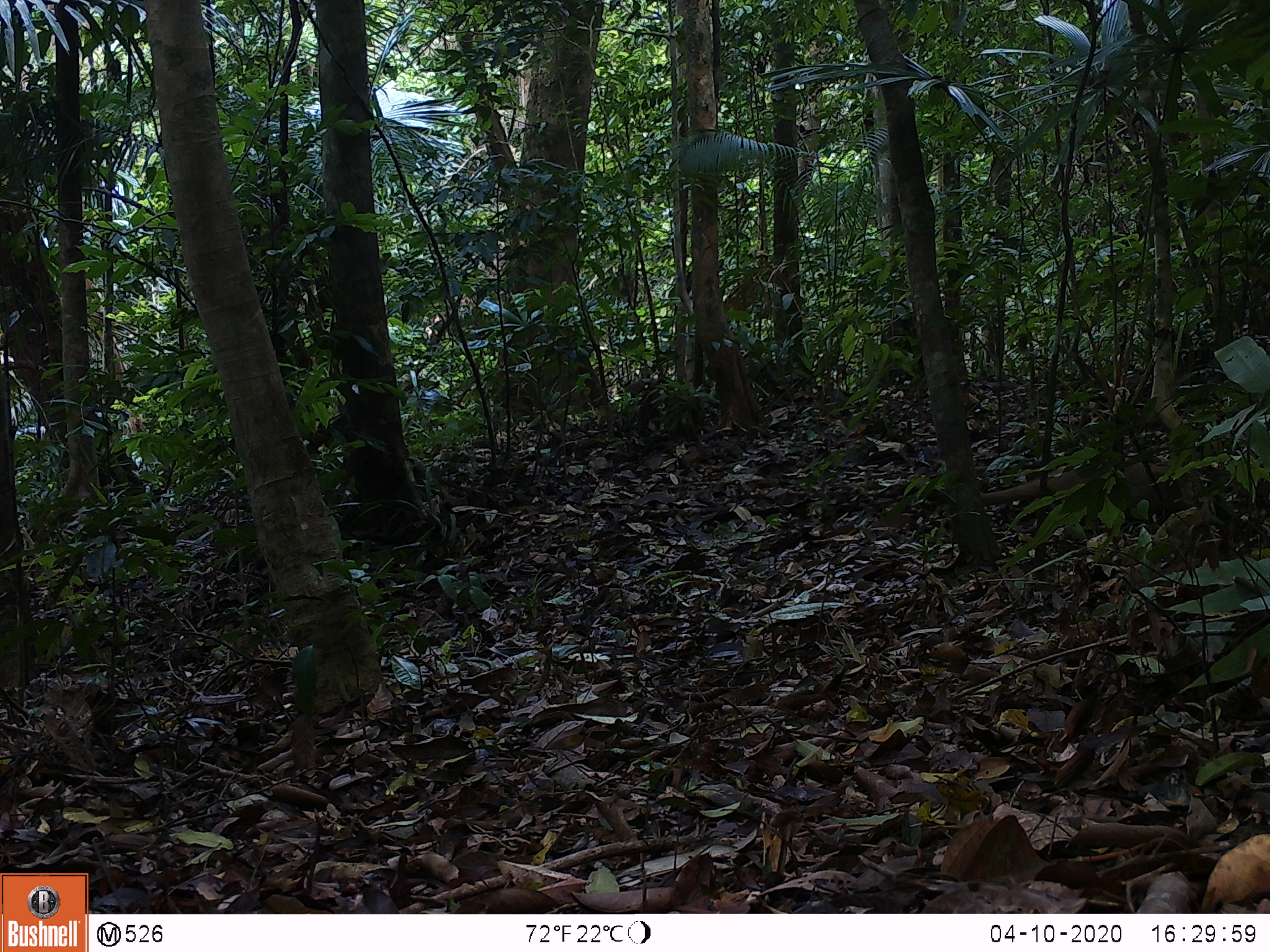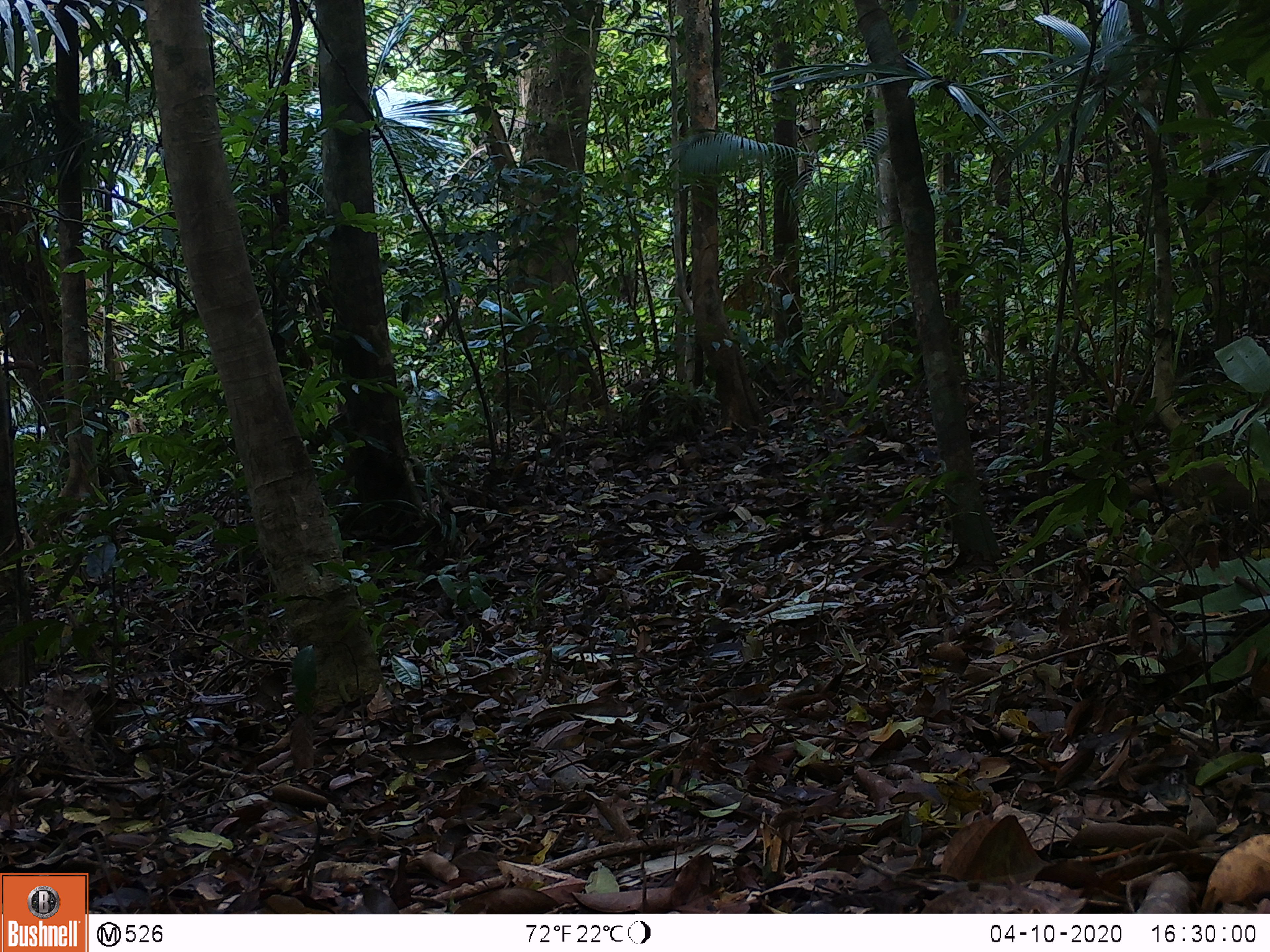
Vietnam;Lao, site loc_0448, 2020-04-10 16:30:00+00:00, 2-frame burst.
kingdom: Animalia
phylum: Chordata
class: Mammalia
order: Carnivora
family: Viverridae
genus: Paguma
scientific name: Paguma larvata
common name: masked palm civet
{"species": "masked palm civet (Paguma larvata)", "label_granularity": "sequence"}